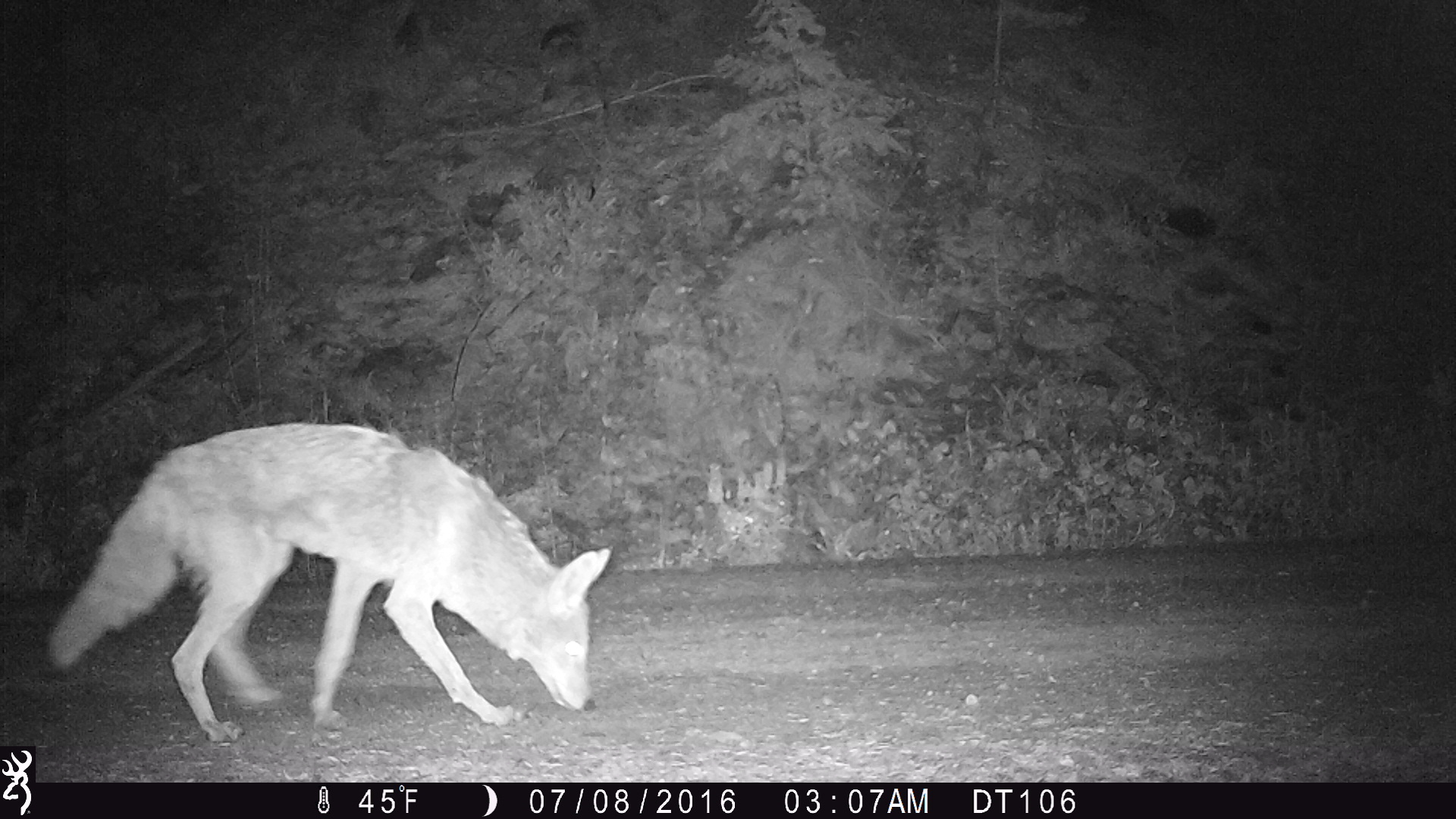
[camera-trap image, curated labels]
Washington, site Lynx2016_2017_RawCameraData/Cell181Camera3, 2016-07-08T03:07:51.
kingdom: Animalia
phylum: Chordata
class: Mammalia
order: Carnivora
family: Canidae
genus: Canis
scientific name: Canis latrans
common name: coyote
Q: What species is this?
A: Canis latrans (coyote).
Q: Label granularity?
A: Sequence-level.